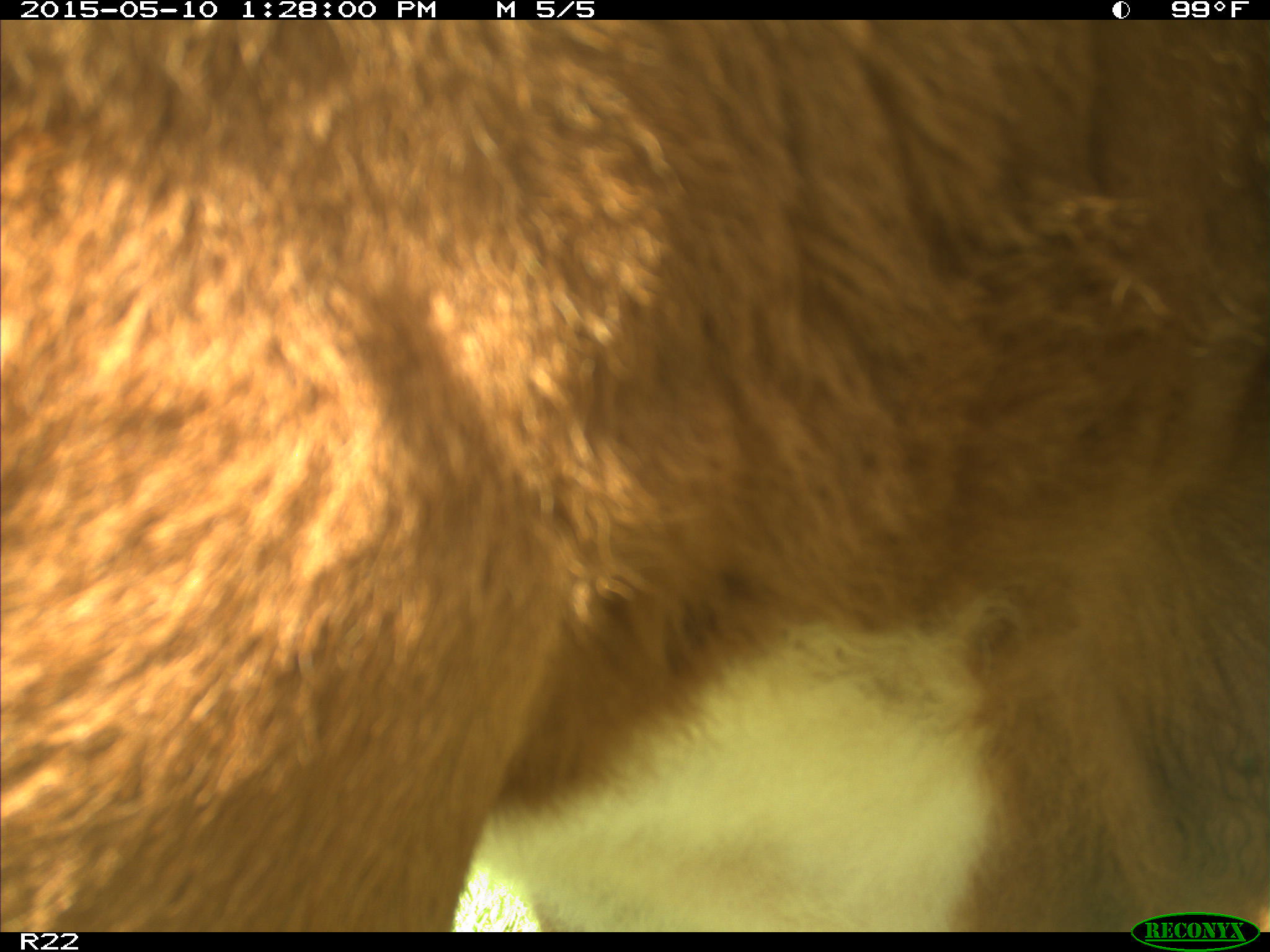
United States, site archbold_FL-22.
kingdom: Animalia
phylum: Chordata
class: Mammalia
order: Artiodactyla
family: Bovidae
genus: Bos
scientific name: Bos taurus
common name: domestic cow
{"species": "Bos taurus (domestic cow)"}